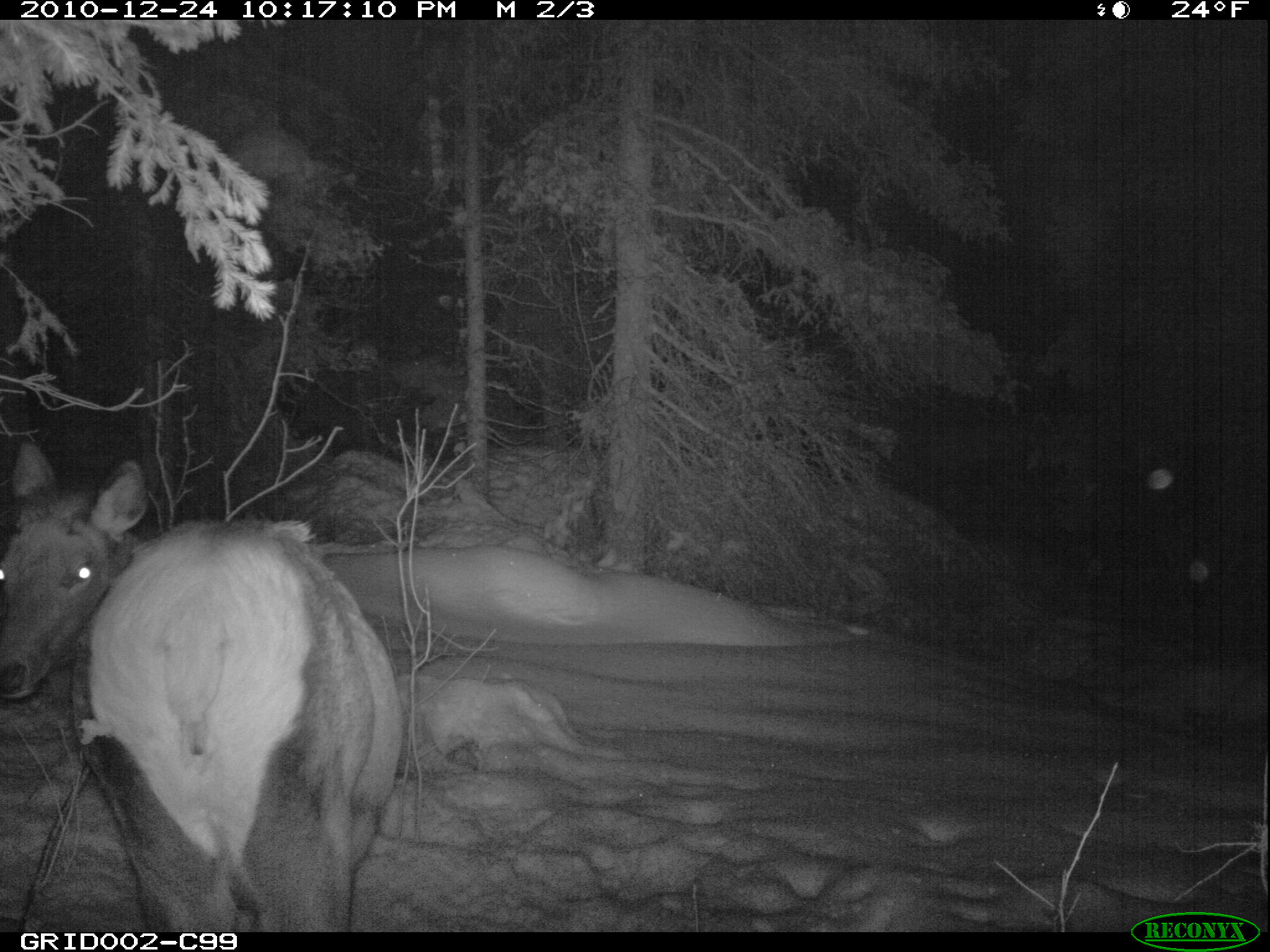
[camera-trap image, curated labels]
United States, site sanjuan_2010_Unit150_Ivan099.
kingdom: Animalia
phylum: Chordata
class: Mammalia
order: Artiodactyla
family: Cervidae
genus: Cervus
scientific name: Cervus elaphus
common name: red deer